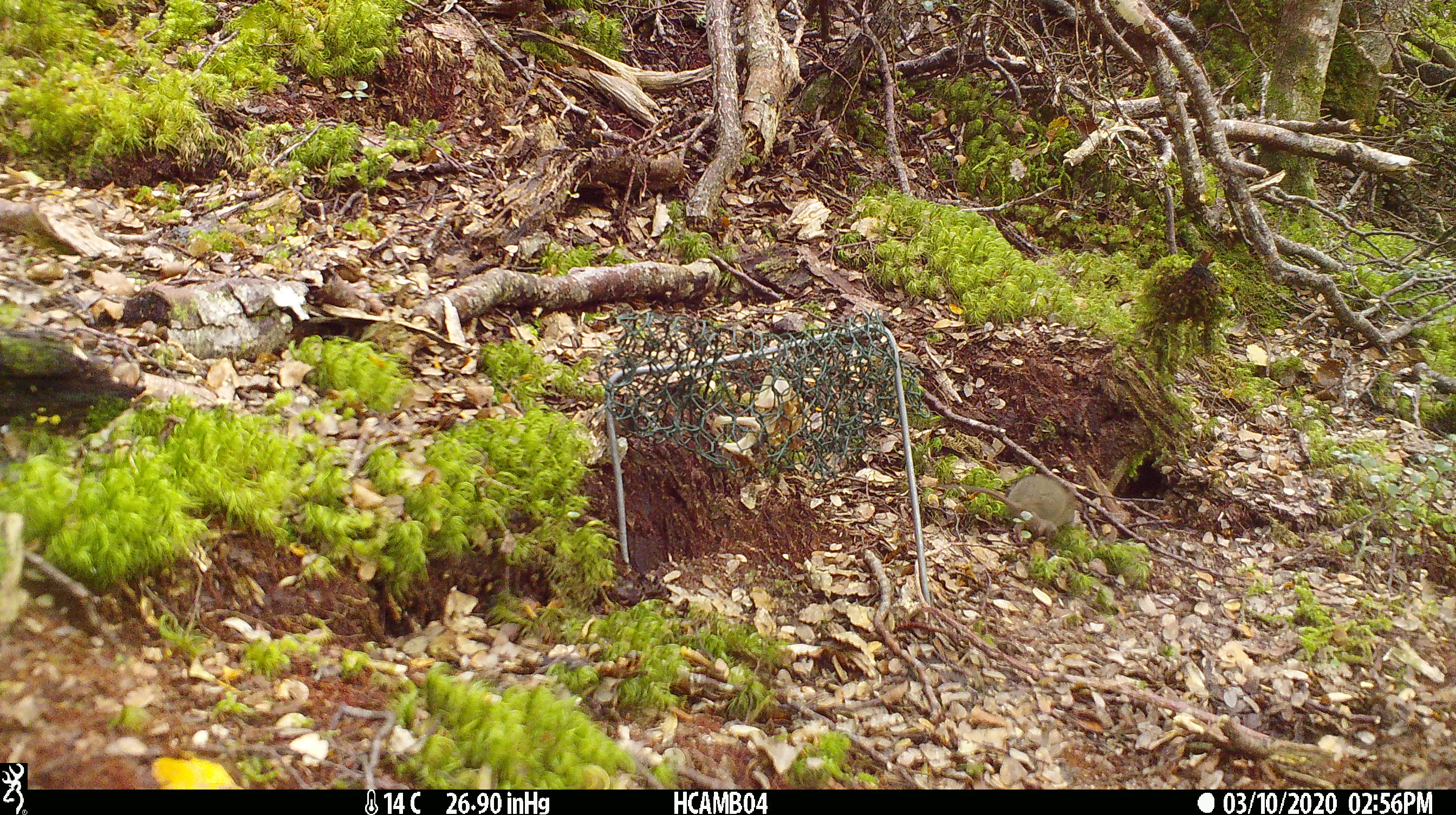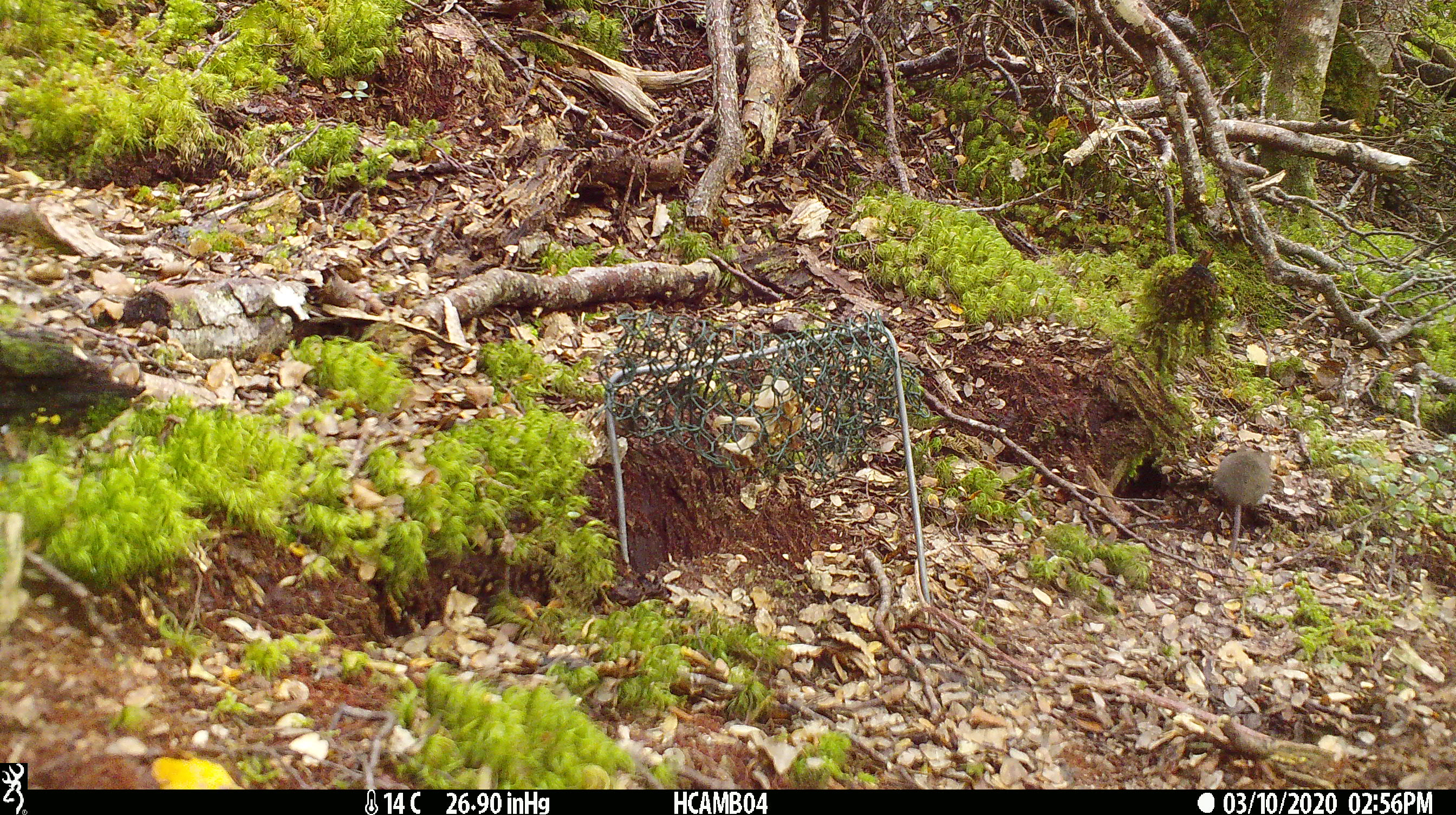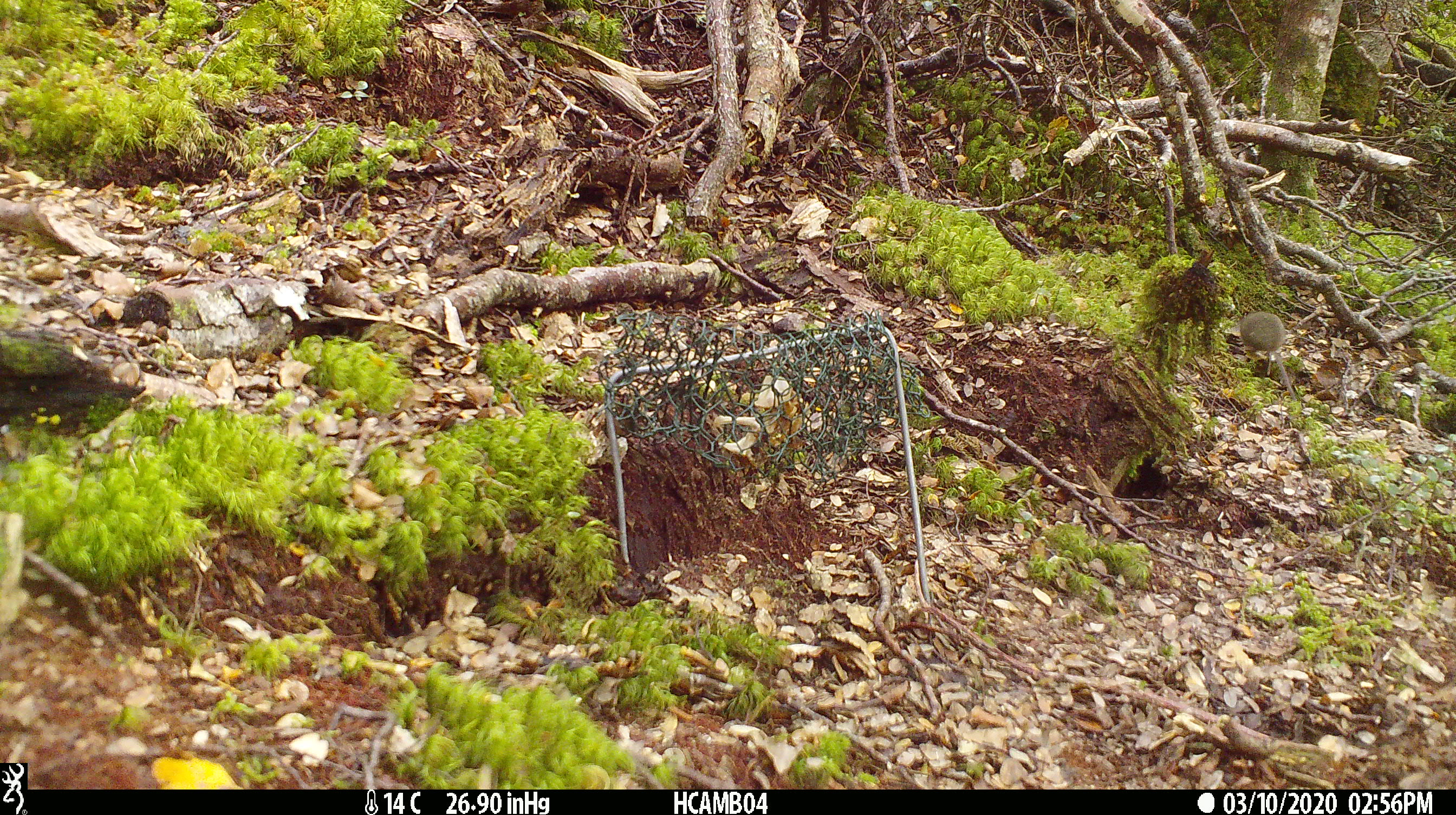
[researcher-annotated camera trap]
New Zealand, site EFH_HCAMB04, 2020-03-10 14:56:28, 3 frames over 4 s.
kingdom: Animalia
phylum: Chordata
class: Mammalia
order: Rodentia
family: Muridae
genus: Mus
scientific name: Mus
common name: mouse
Mouse (Mus).